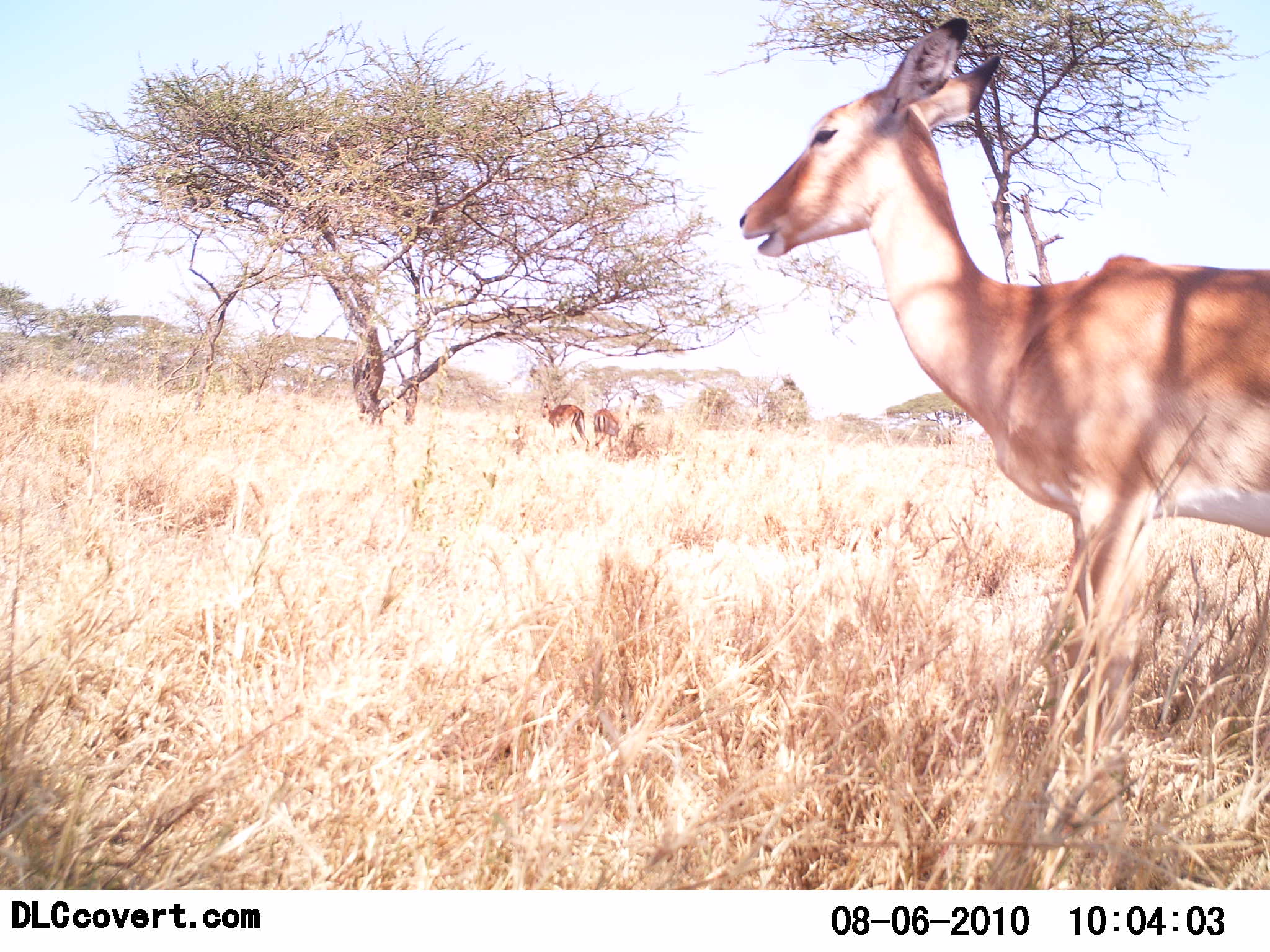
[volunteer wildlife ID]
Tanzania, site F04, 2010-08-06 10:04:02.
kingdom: Animalia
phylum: Chordata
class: Mammalia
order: Artiodactyla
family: Bovidae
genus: Aepyceros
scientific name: Aepyceros melampus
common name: impala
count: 3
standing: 86%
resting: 14%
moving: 7%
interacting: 0%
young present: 0%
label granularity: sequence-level